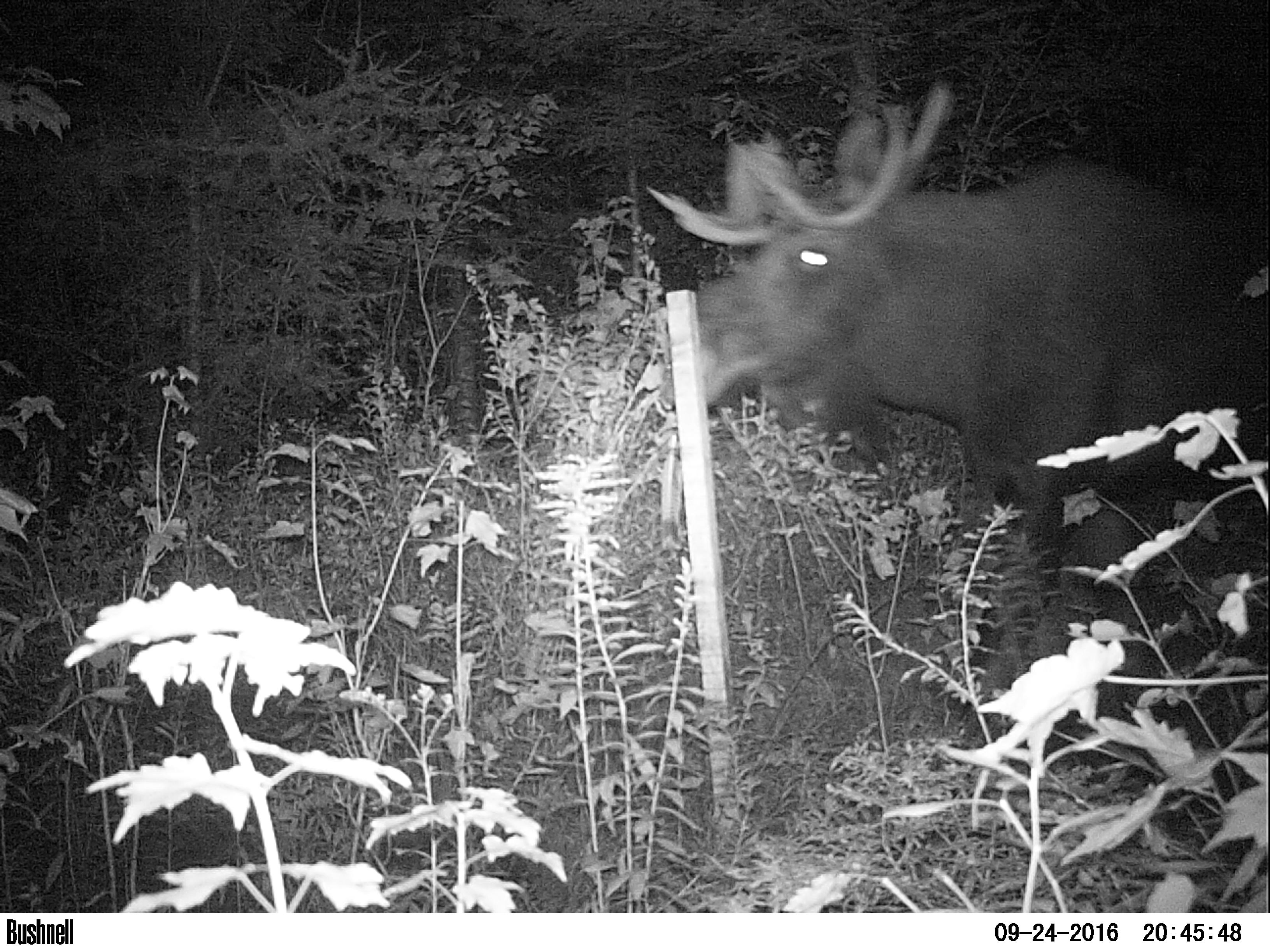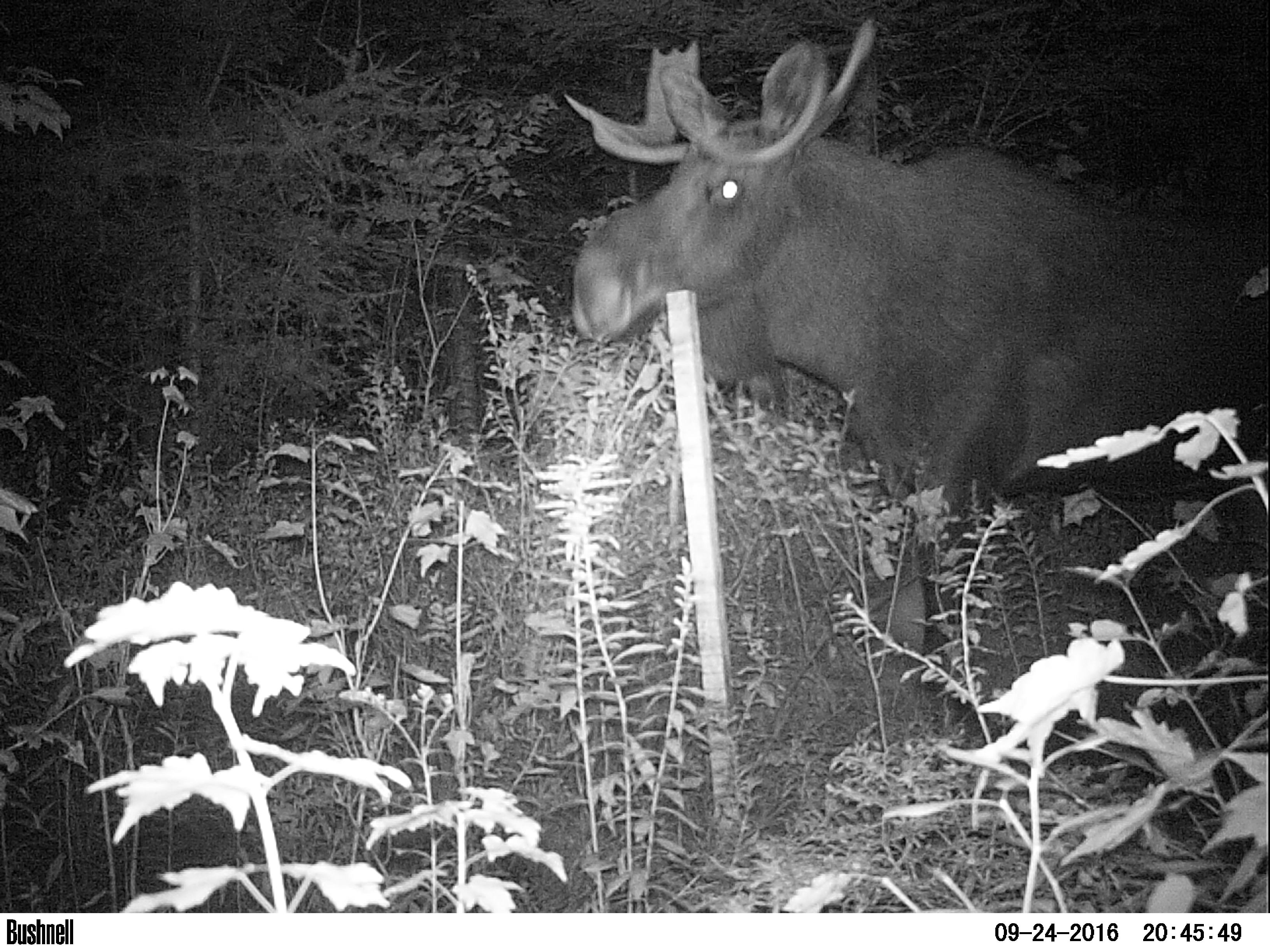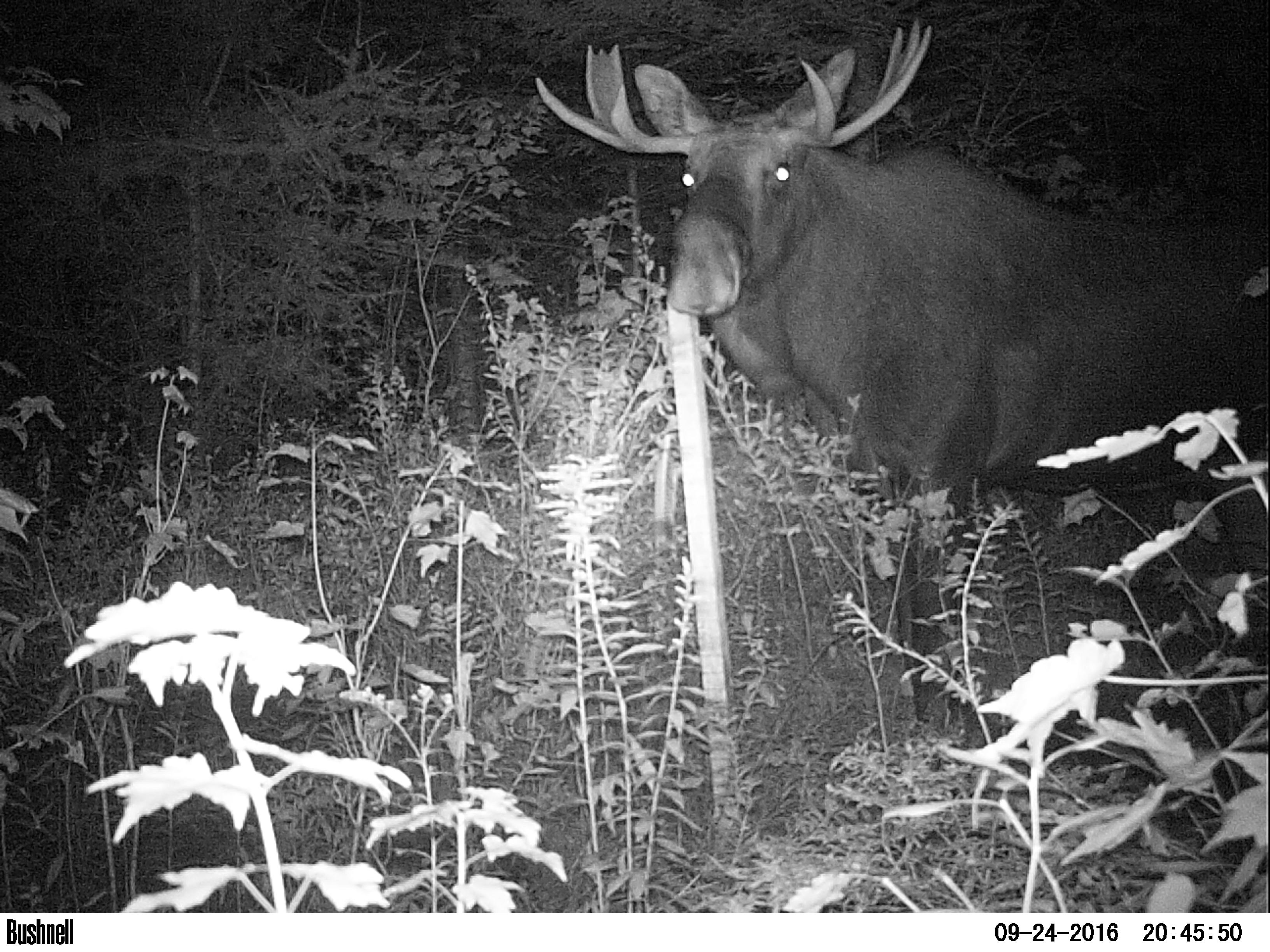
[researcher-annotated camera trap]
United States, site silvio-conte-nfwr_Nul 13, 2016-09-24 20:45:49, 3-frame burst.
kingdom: Animalia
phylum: Chordata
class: Mammalia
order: Artiodactyla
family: Cervidae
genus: Alces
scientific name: Alces alces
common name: moose